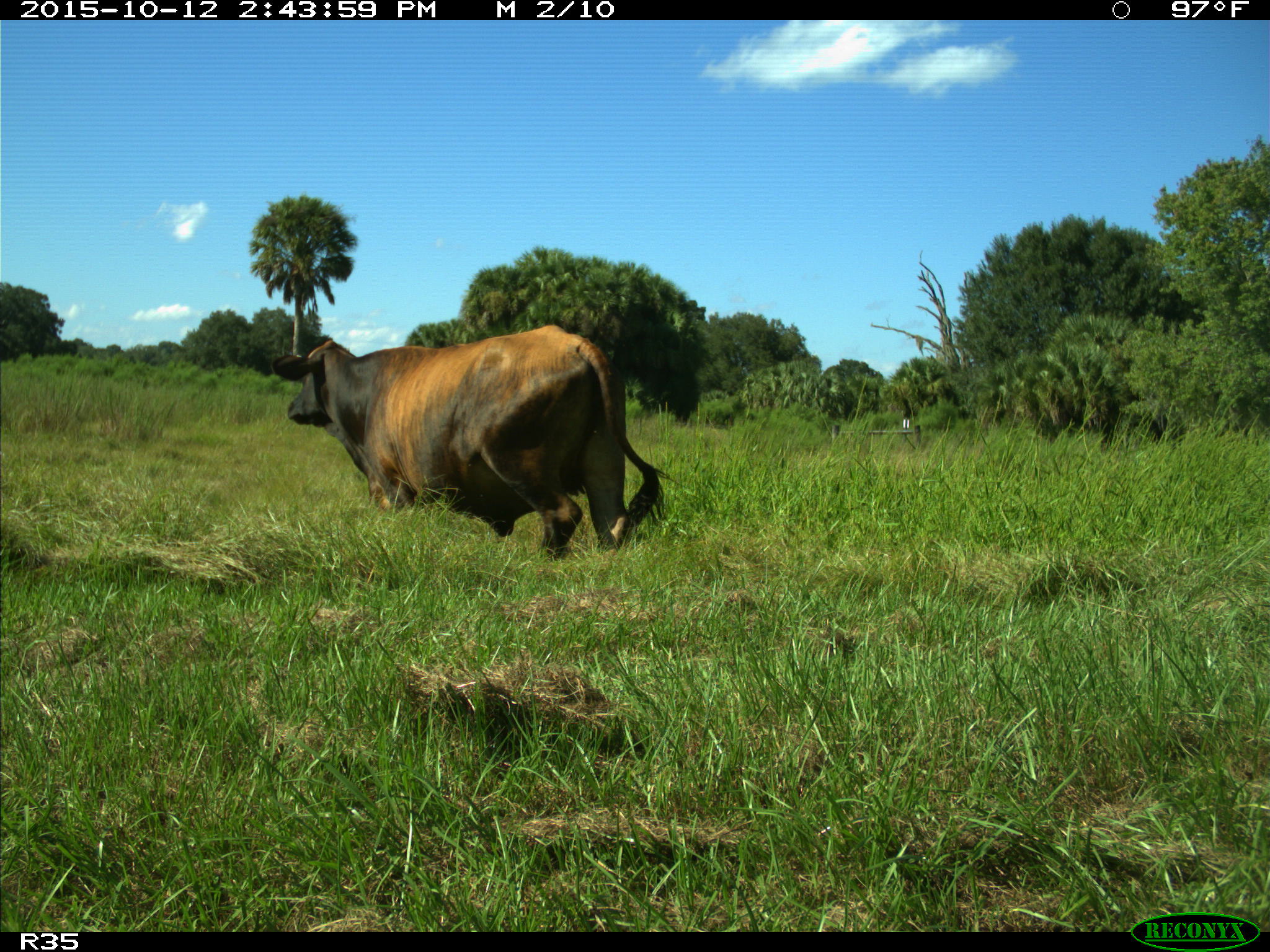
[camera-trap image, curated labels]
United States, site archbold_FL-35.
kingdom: Animalia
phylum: Chordata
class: Mammalia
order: Artiodactyla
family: Bovidae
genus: Bos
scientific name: Bos taurus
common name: domestic cow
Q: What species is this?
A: Bos taurus (domestic cow).